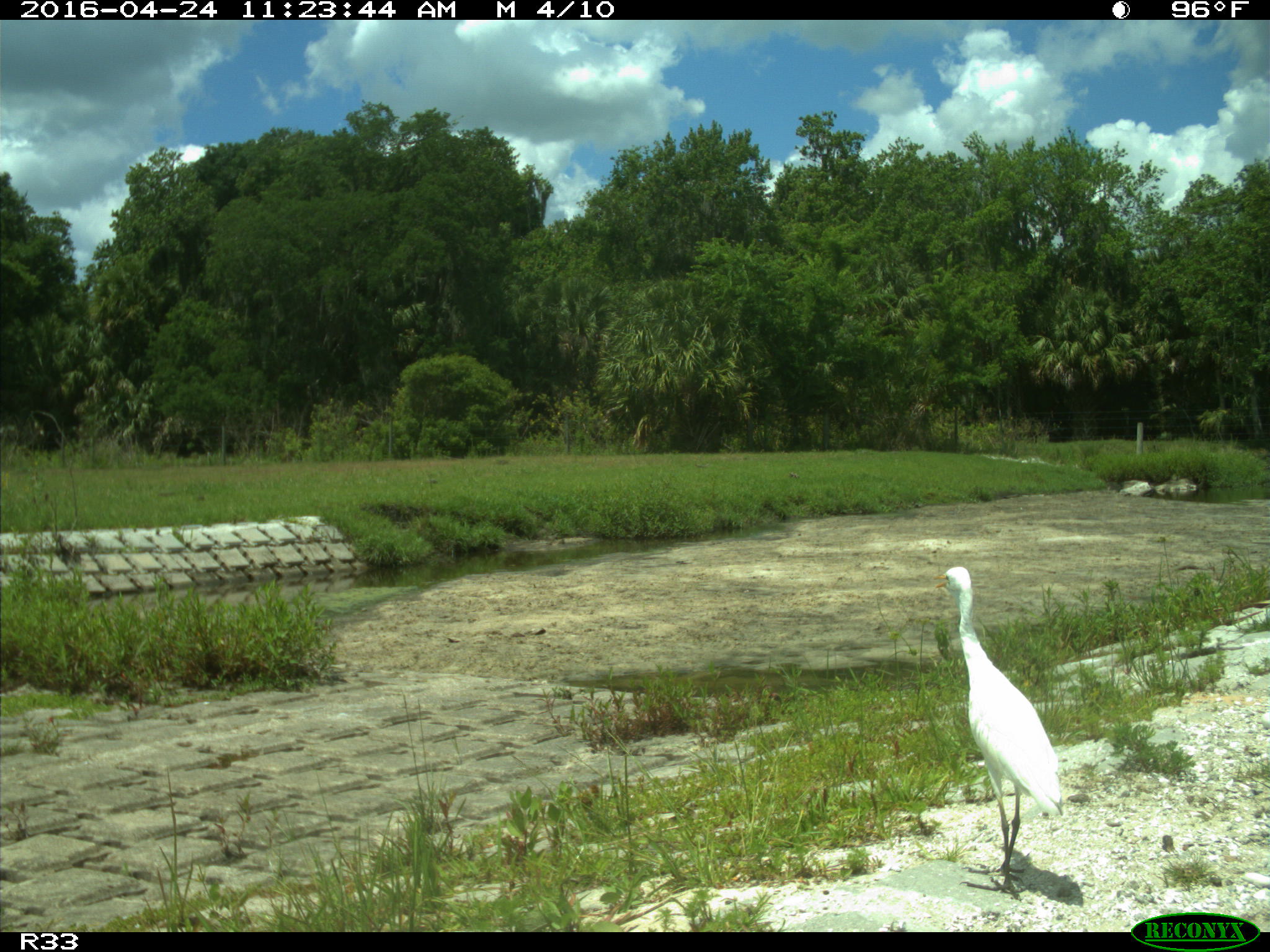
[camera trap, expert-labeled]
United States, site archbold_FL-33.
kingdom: Animalia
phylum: Chordata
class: Aves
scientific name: Aves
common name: birds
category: unidentified bird